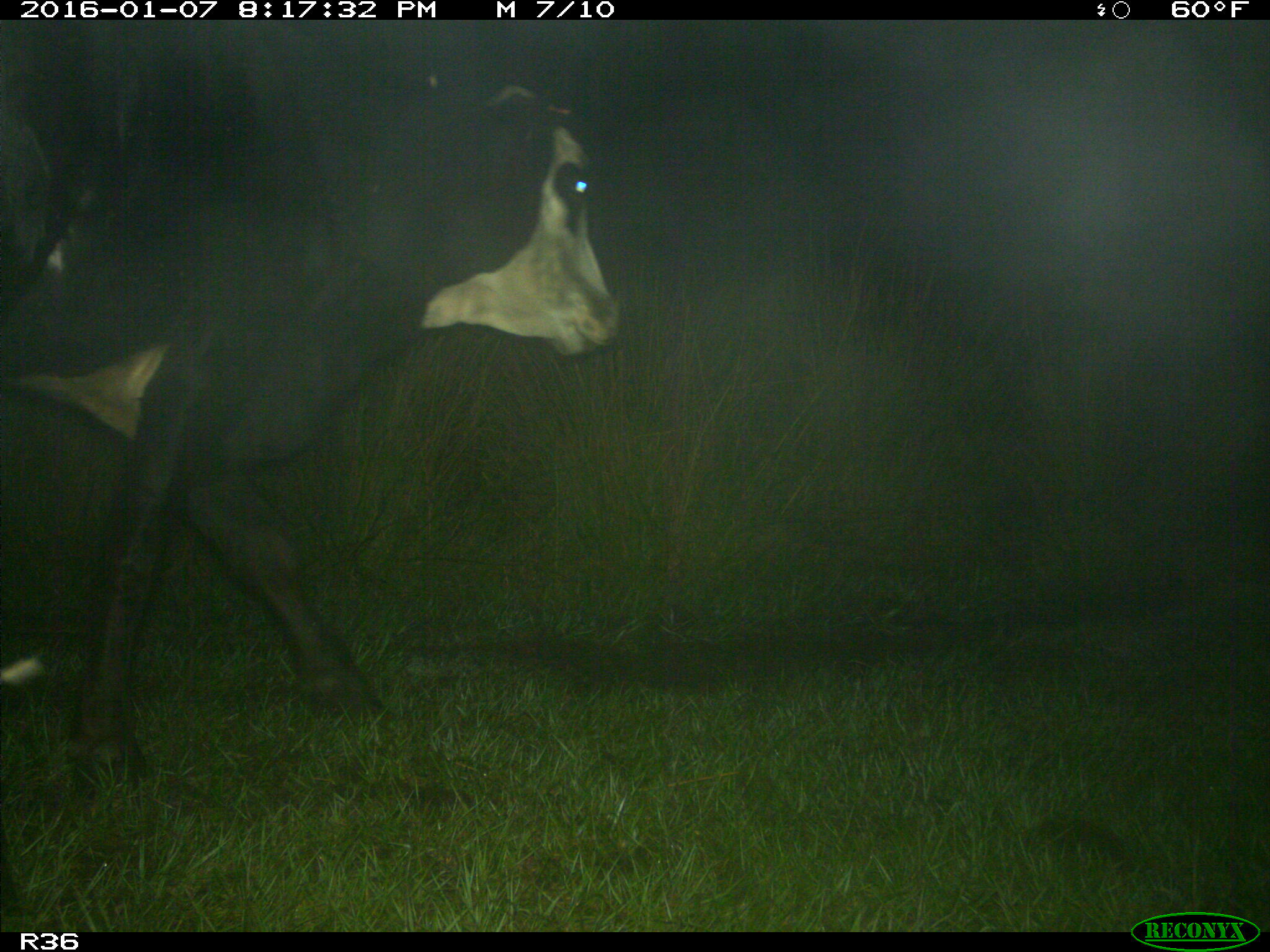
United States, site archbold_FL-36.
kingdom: Animalia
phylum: Chordata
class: Mammalia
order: Artiodactyla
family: Bovidae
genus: Bos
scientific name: Bos taurus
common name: domestic cow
Bos taurus (domestic cow).